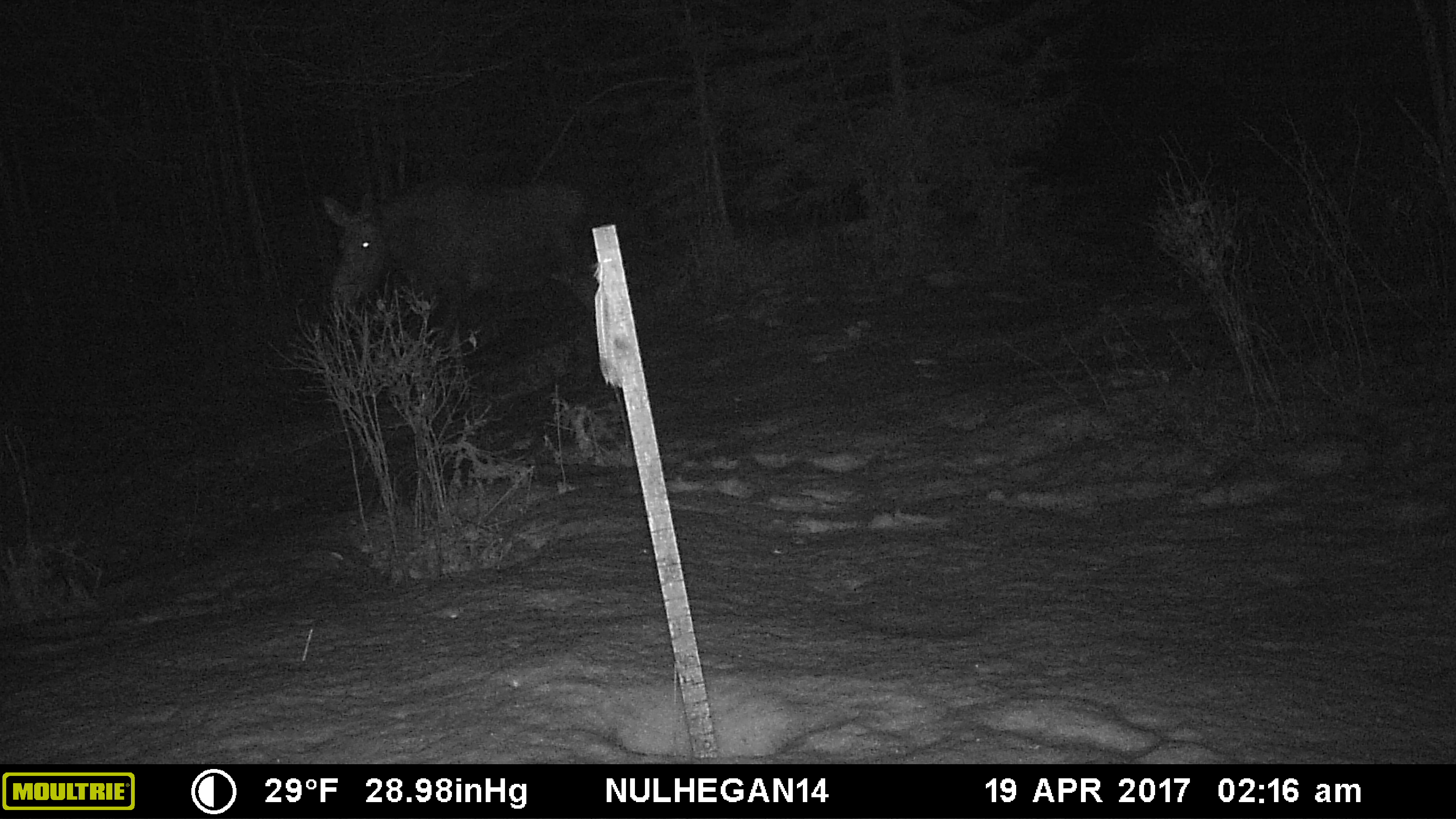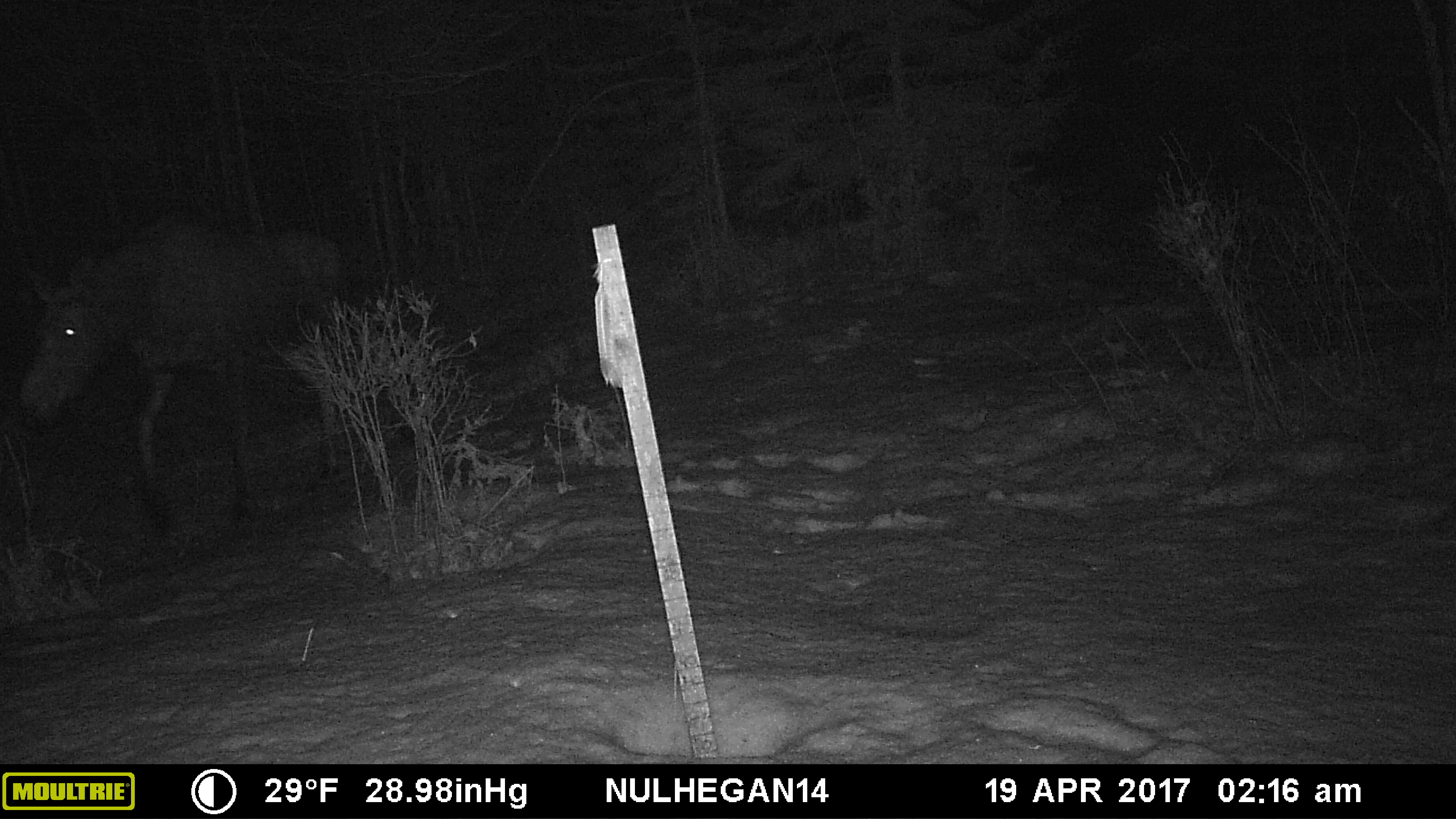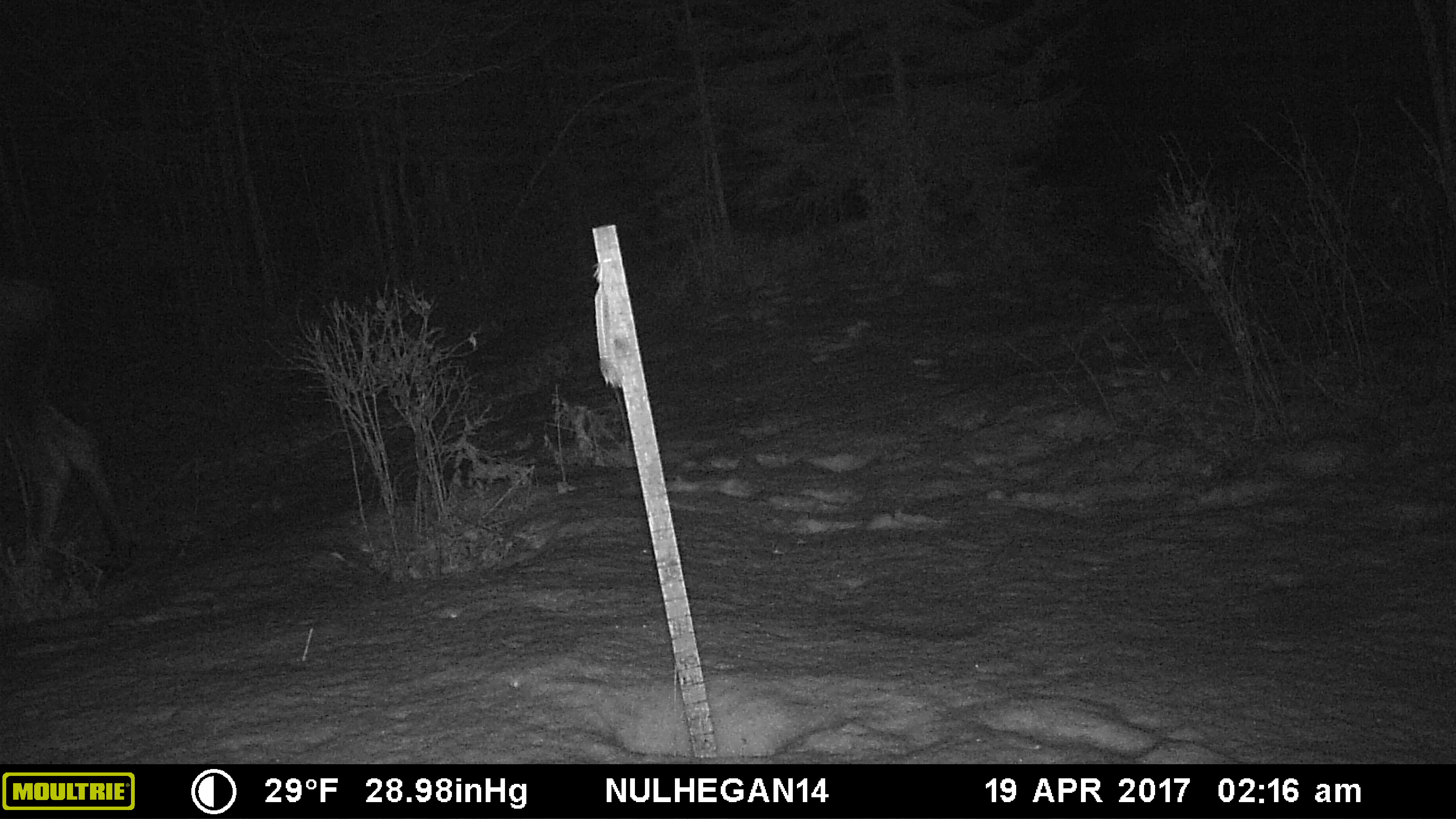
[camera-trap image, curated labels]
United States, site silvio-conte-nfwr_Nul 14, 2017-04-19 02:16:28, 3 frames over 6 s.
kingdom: Animalia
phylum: Chordata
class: Mammalia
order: Artiodactyla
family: Cervidae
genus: Alces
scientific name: Alces alces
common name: moose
Moose (Alces alces).